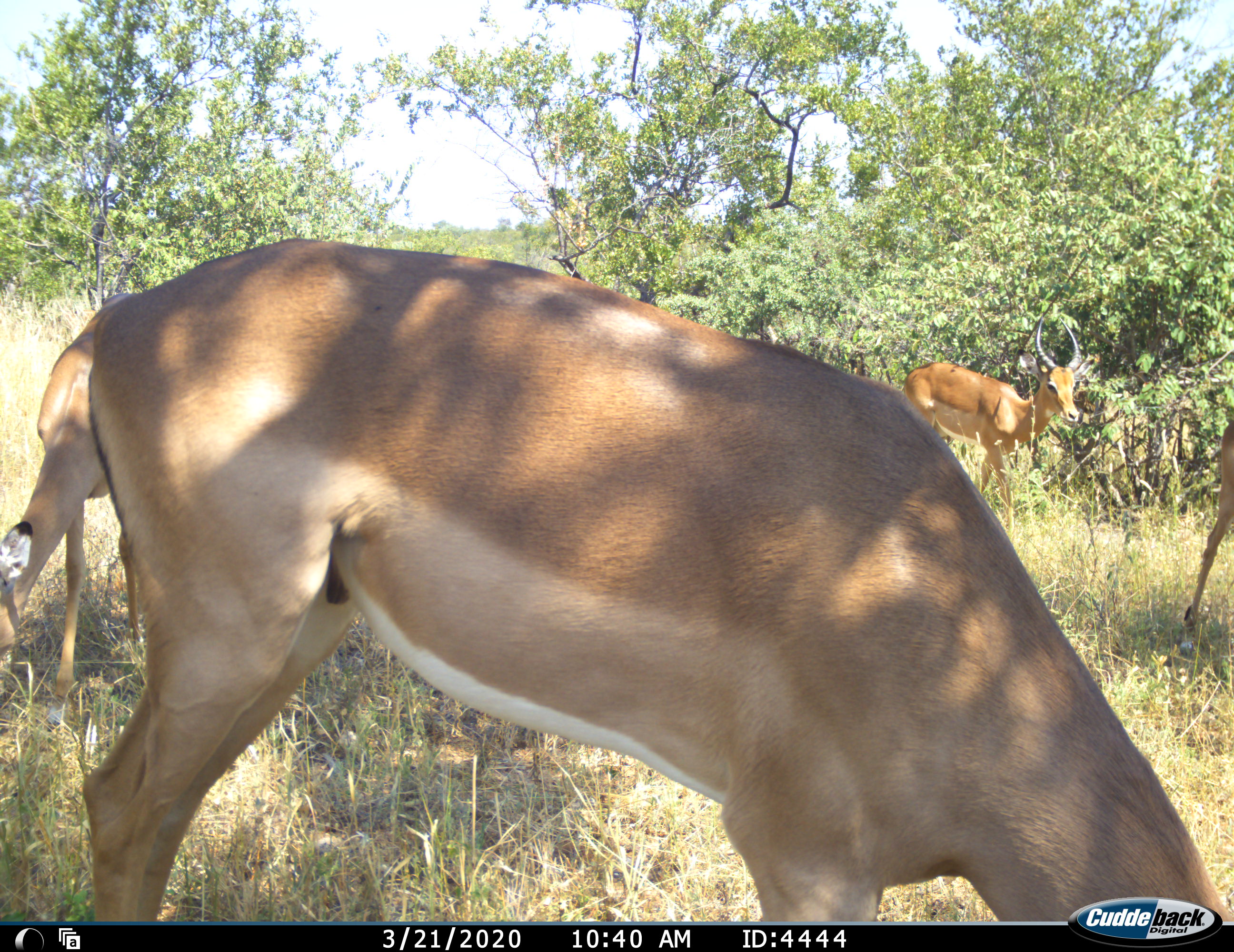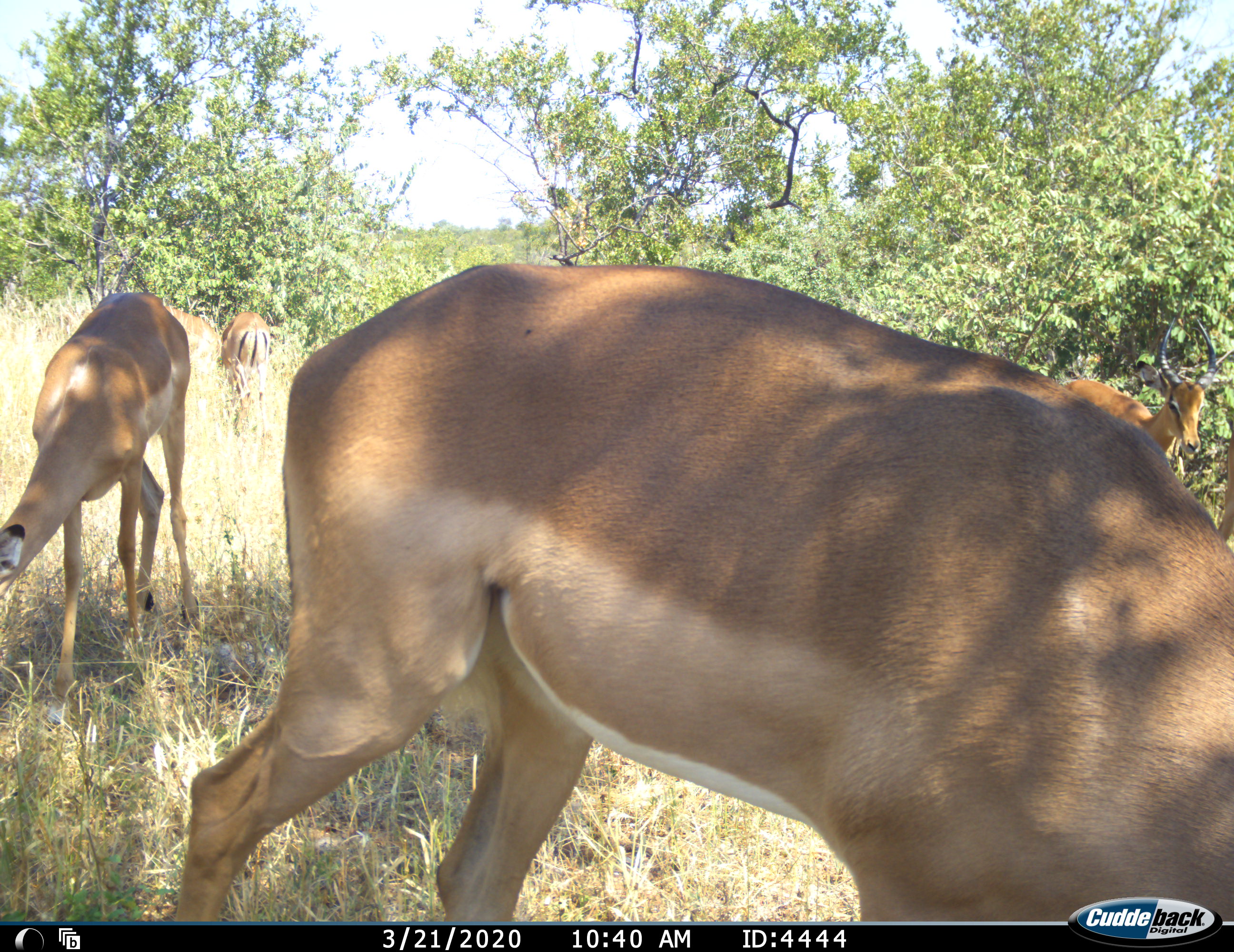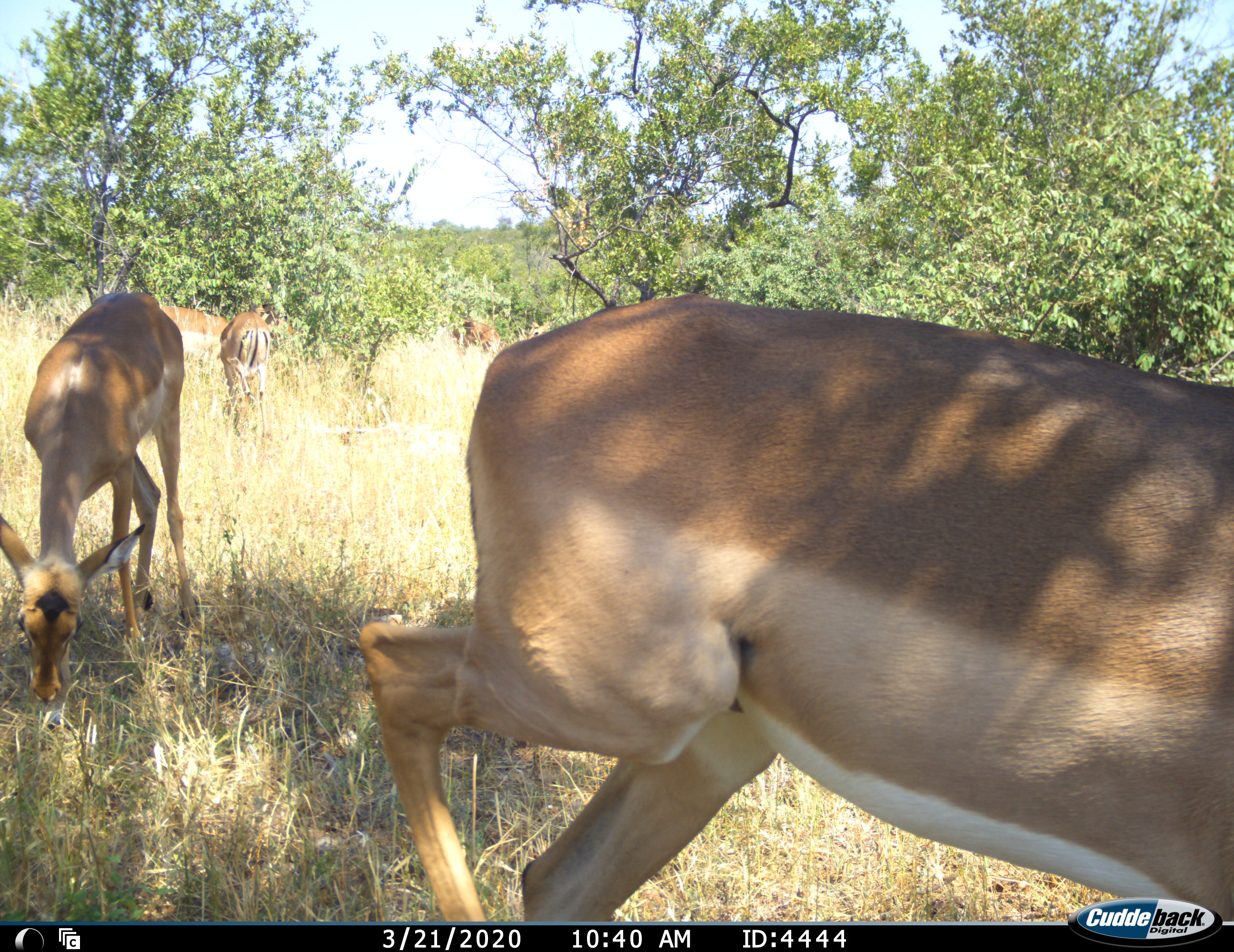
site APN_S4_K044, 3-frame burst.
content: unidentified animal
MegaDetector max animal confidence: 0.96